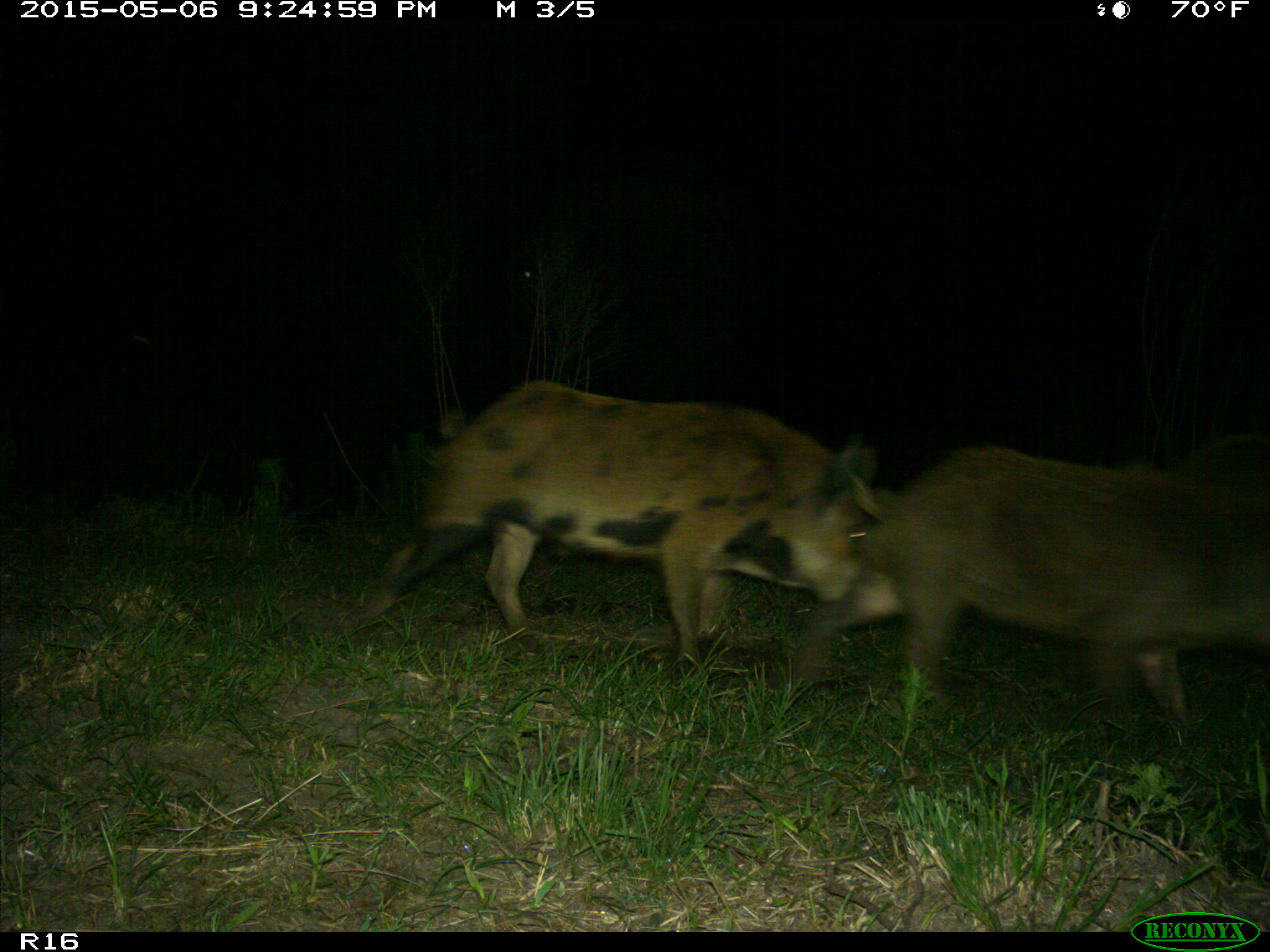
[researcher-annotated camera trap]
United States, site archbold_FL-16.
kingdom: Animalia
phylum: Chordata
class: Mammalia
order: Artiodactyla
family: Suidae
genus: Sus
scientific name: Sus scrofa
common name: wild boar